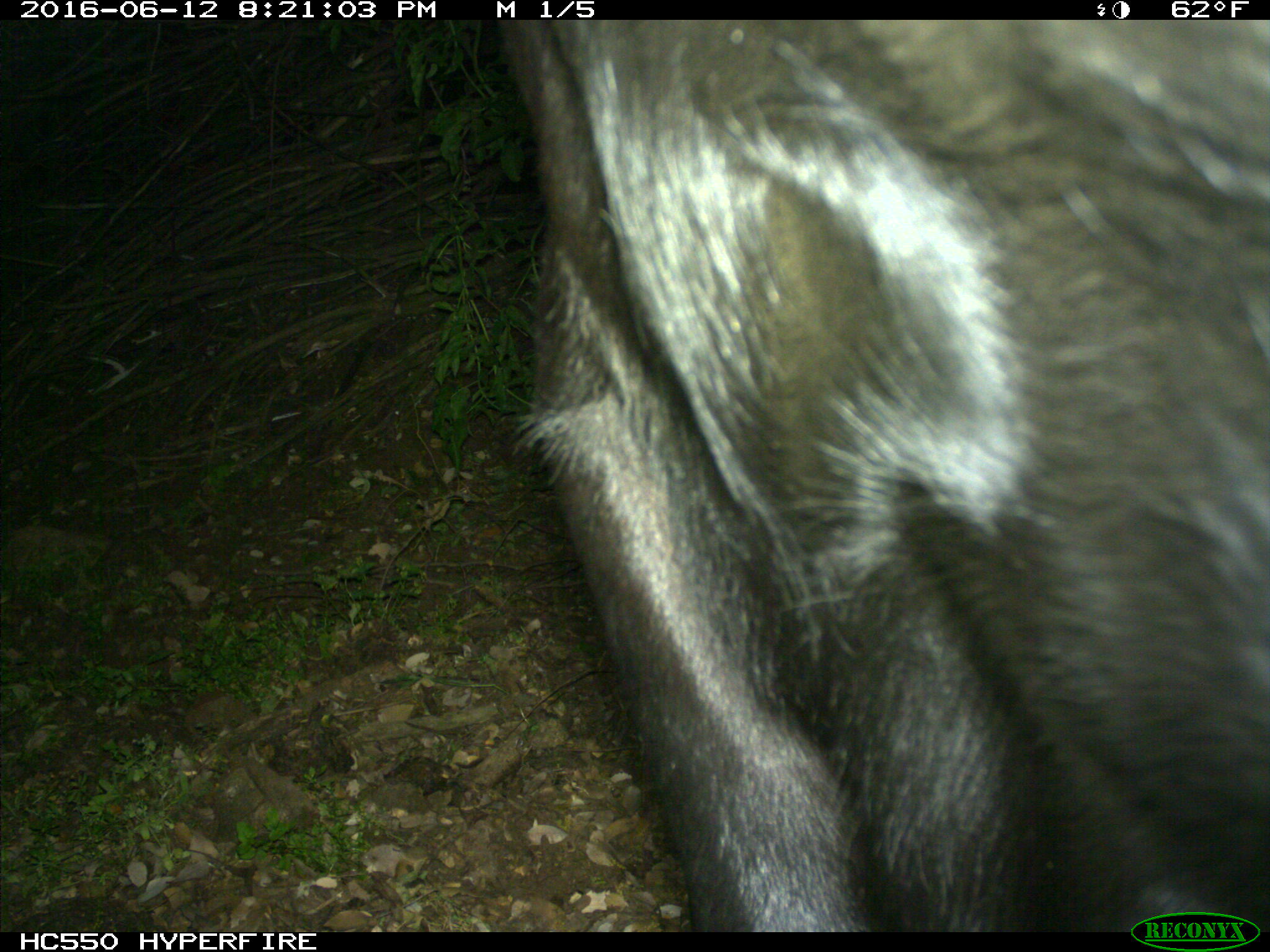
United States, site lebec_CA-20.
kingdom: Animalia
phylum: Chordata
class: Mammalia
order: Artiodactyla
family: Bovidae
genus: Bos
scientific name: Bos taurus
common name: domestic cow